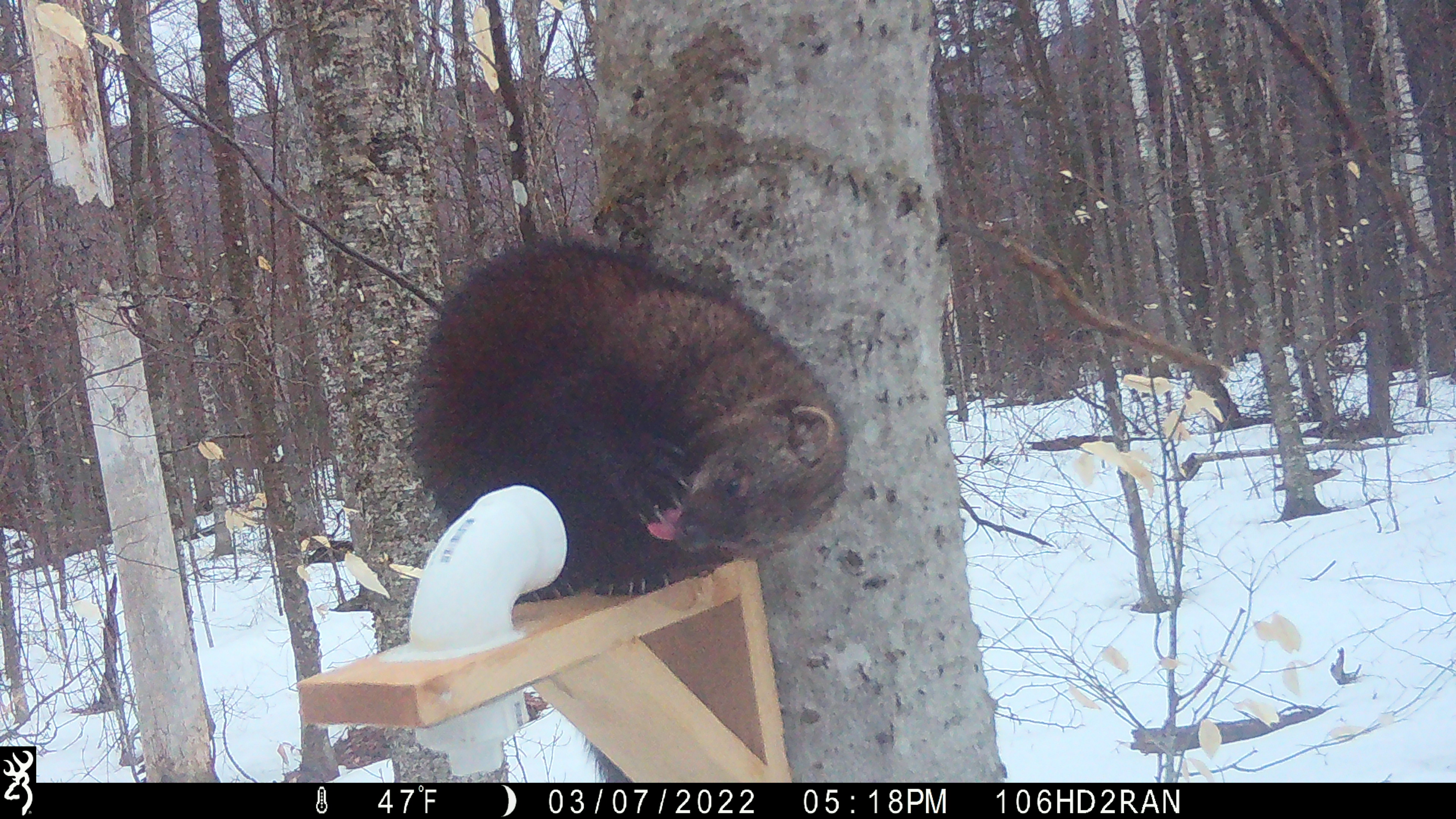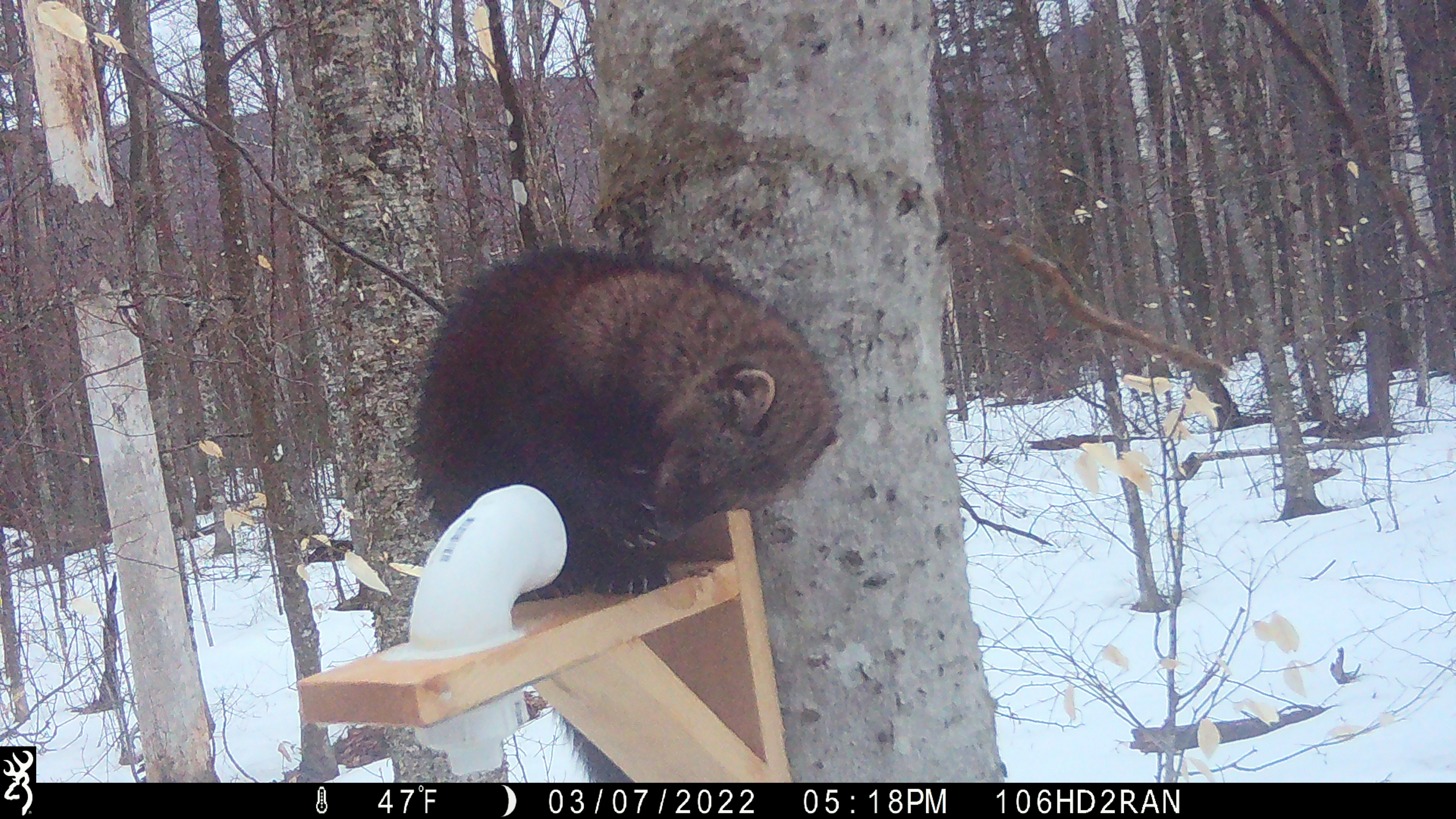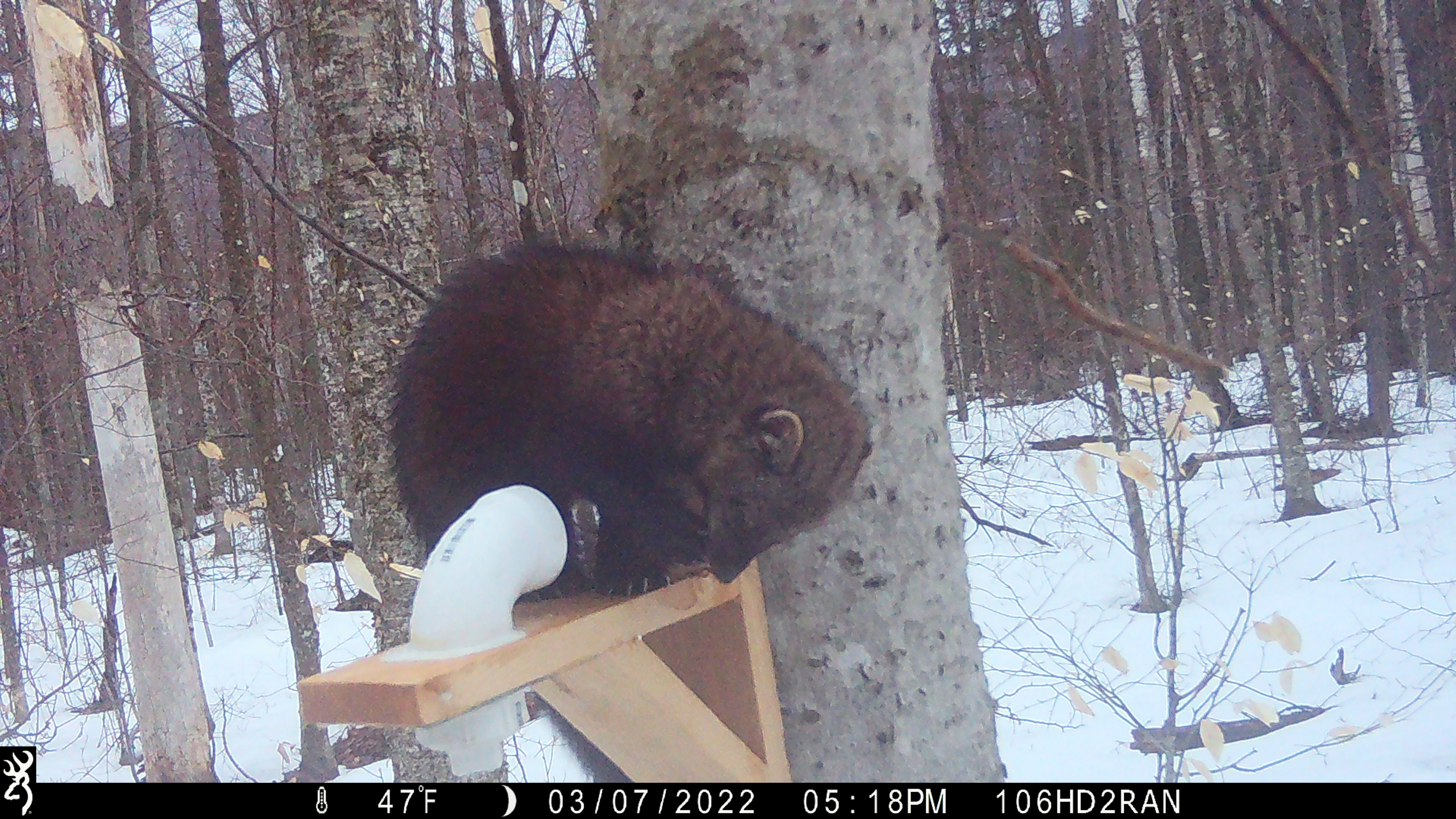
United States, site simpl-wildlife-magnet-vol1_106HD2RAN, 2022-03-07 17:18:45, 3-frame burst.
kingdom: Animalia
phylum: Chordata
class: Mammalia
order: Carnivora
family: Mustelidae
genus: Pekania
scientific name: Pekania pennanti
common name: fisher